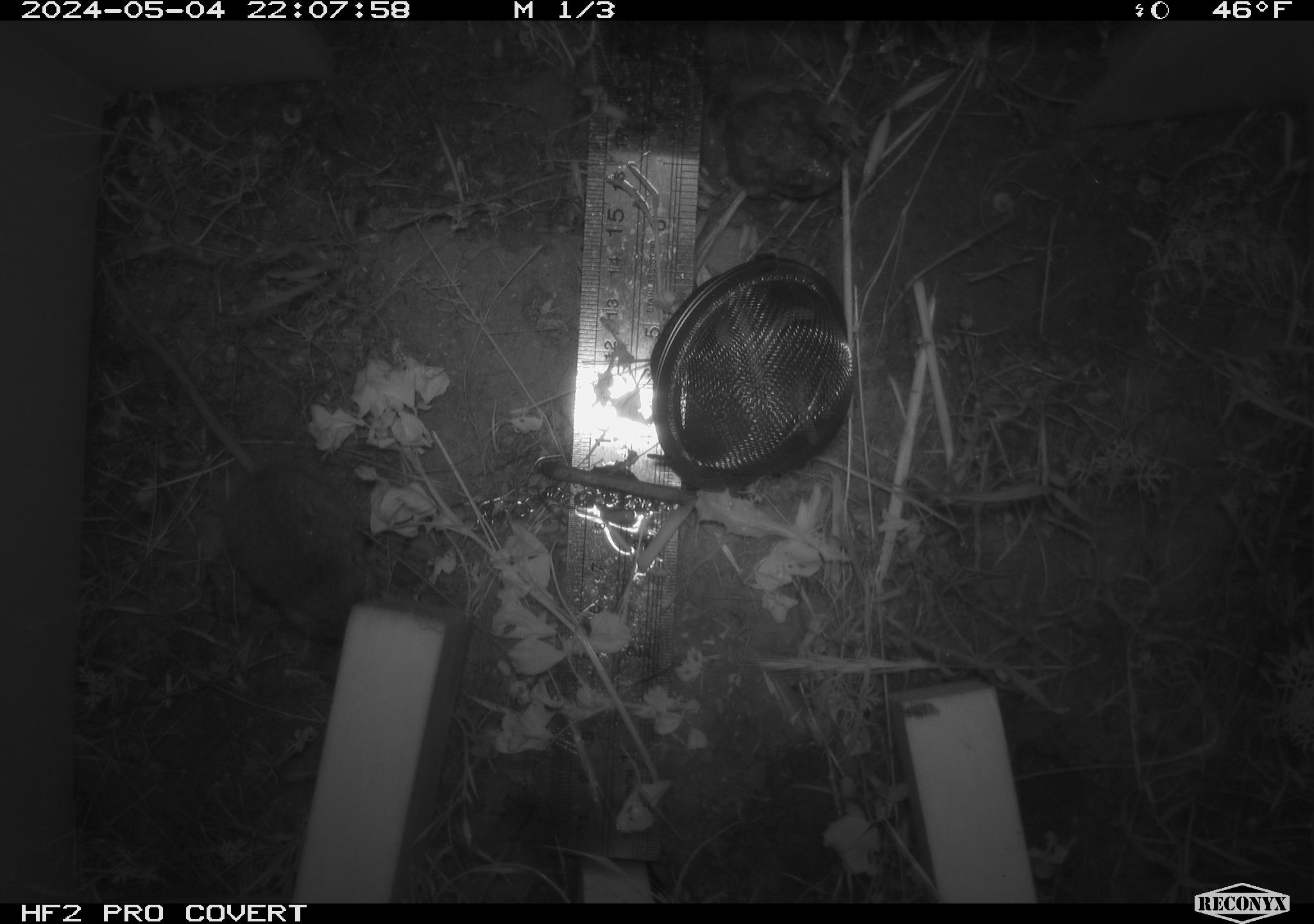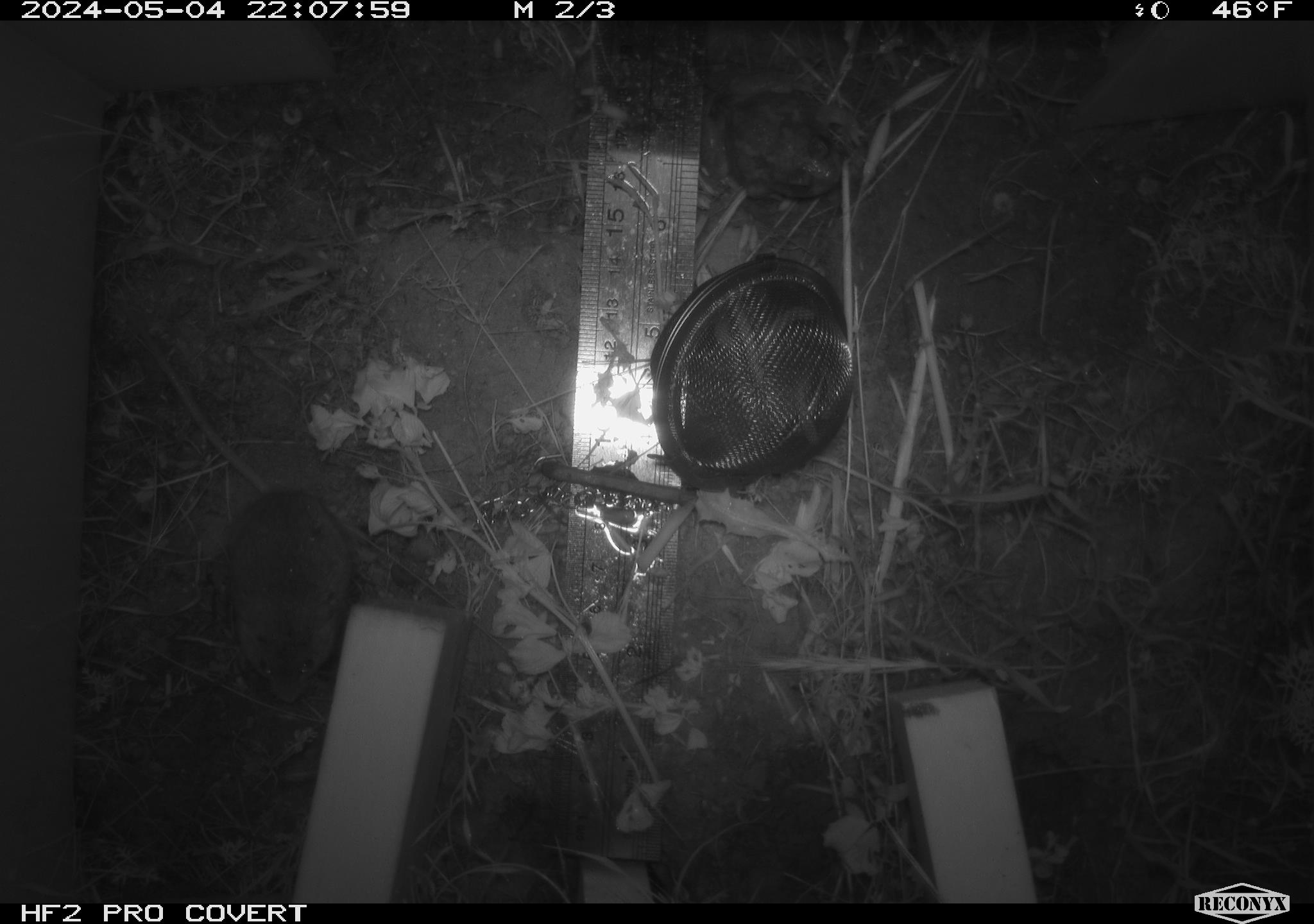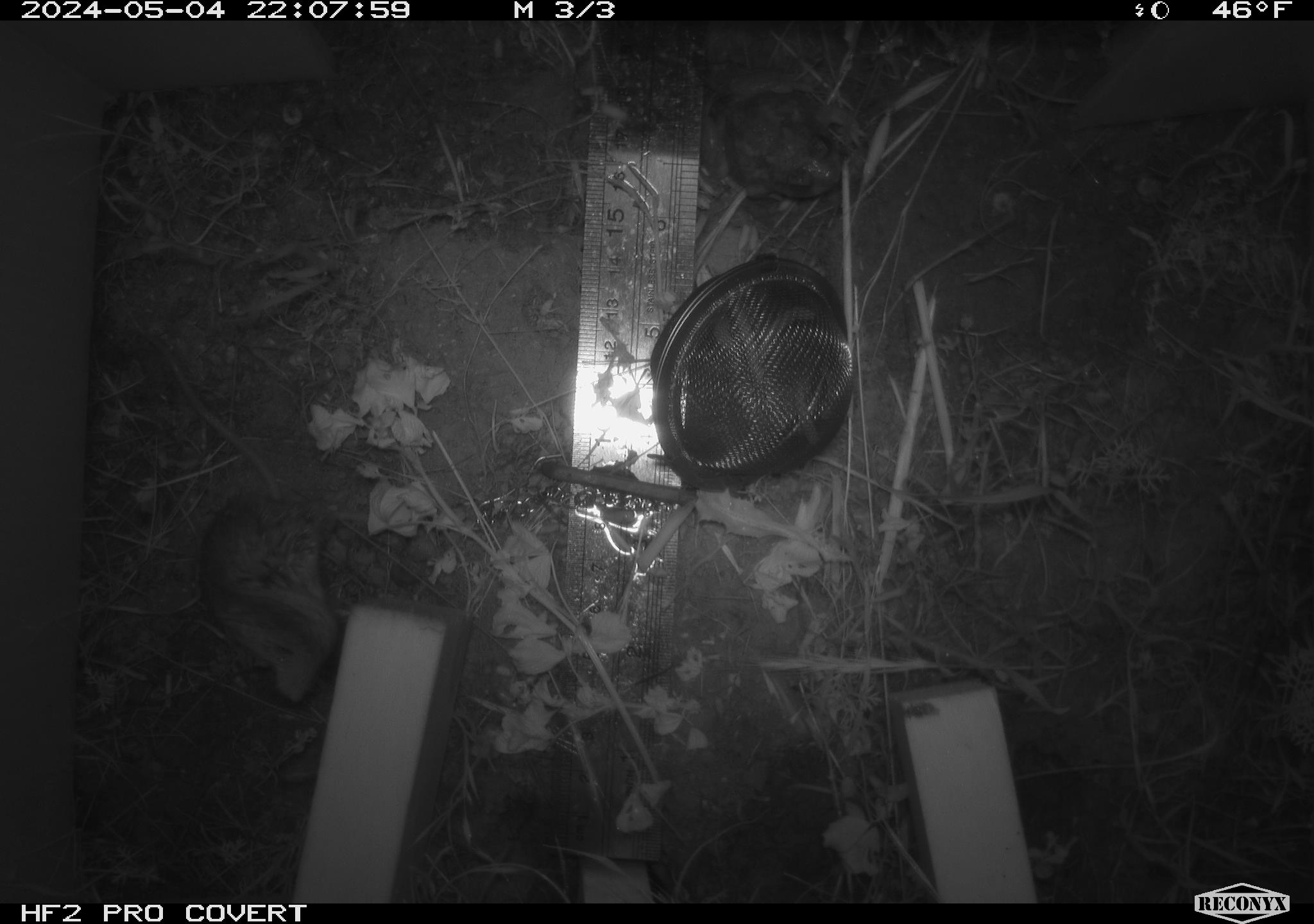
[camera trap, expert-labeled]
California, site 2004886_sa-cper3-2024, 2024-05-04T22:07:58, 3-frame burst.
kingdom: Animalia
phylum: Chordata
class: Mammalia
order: Rodentia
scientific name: Rodentia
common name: rodent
Rodent (Rodentia).